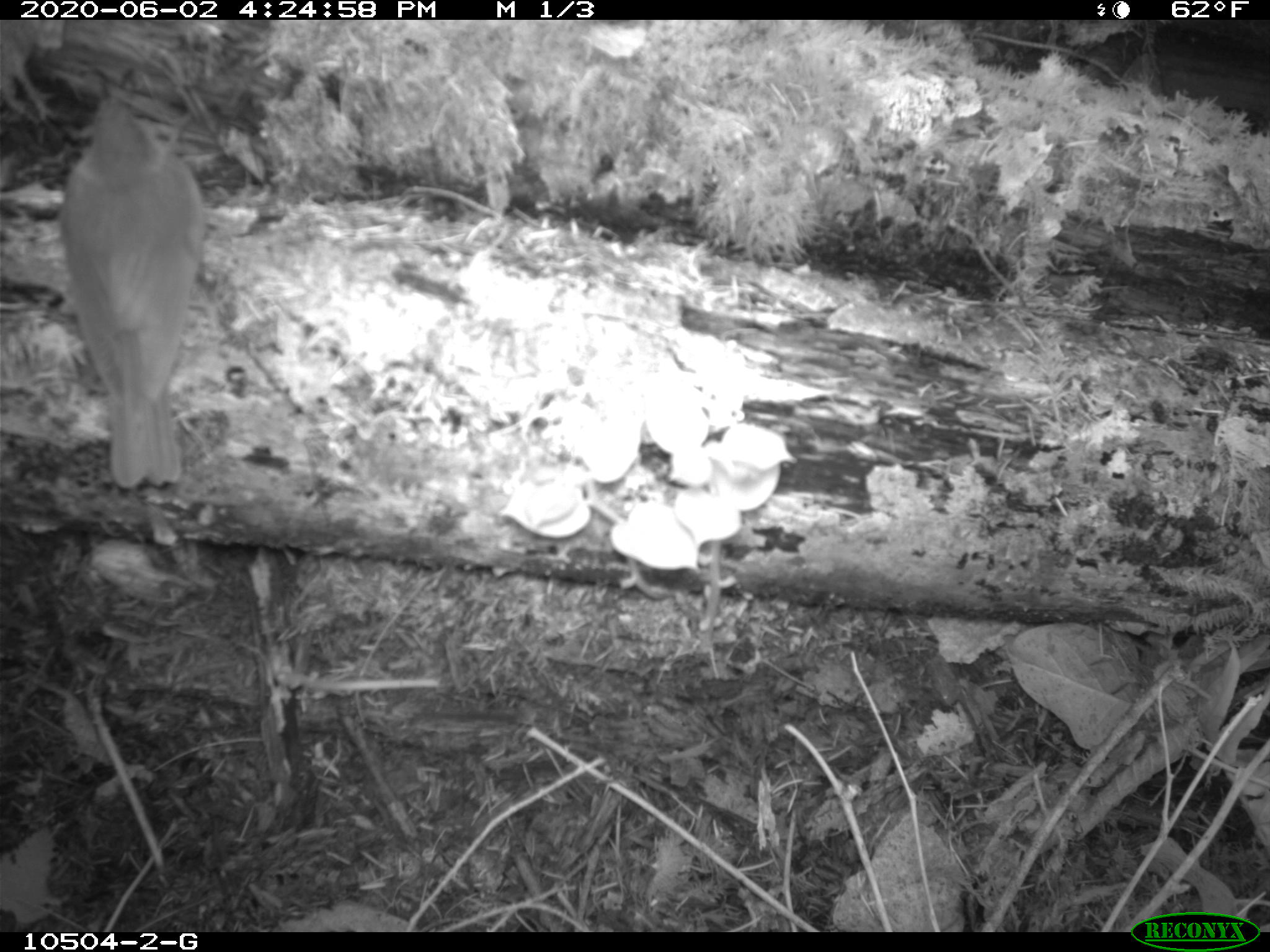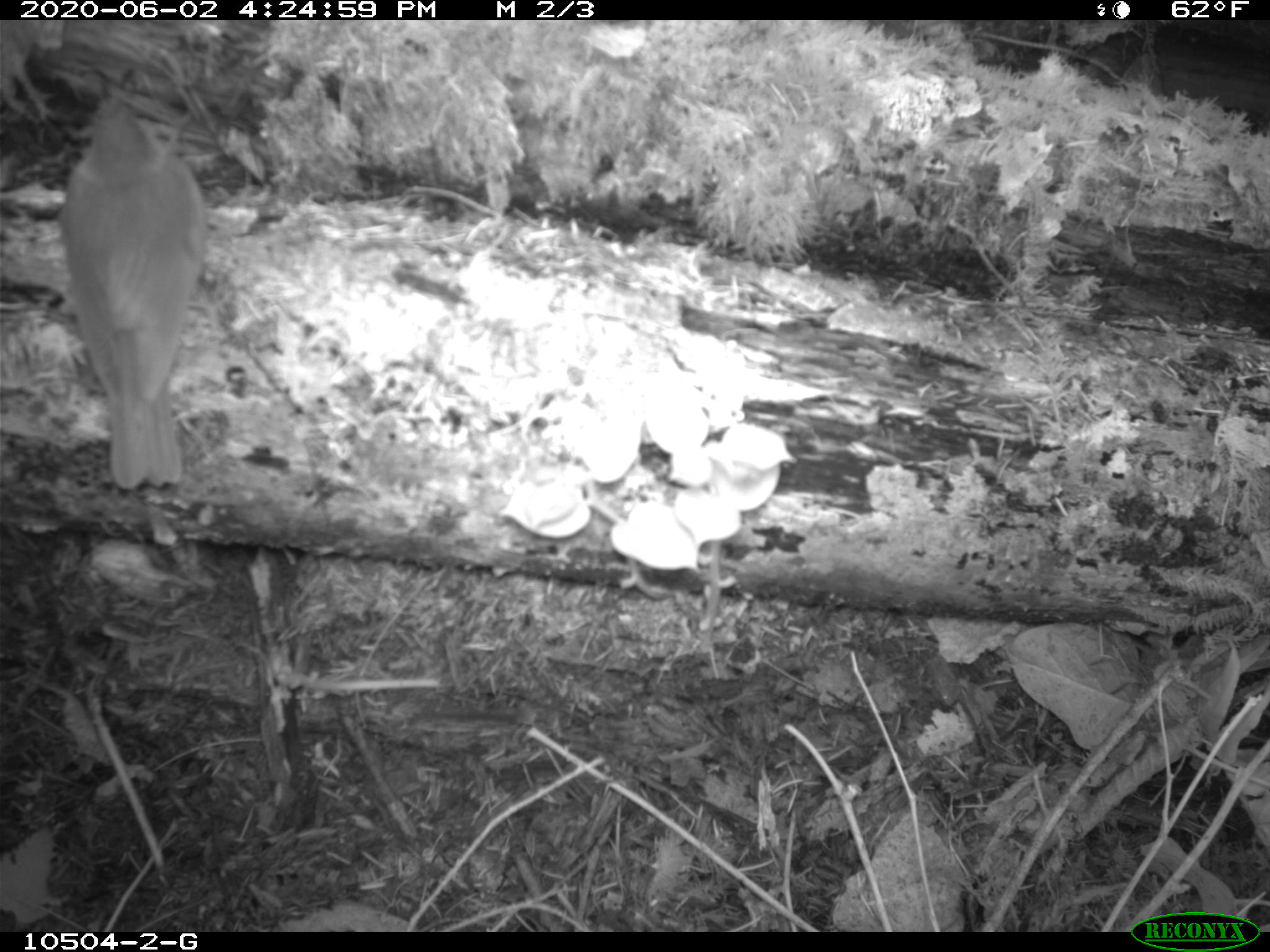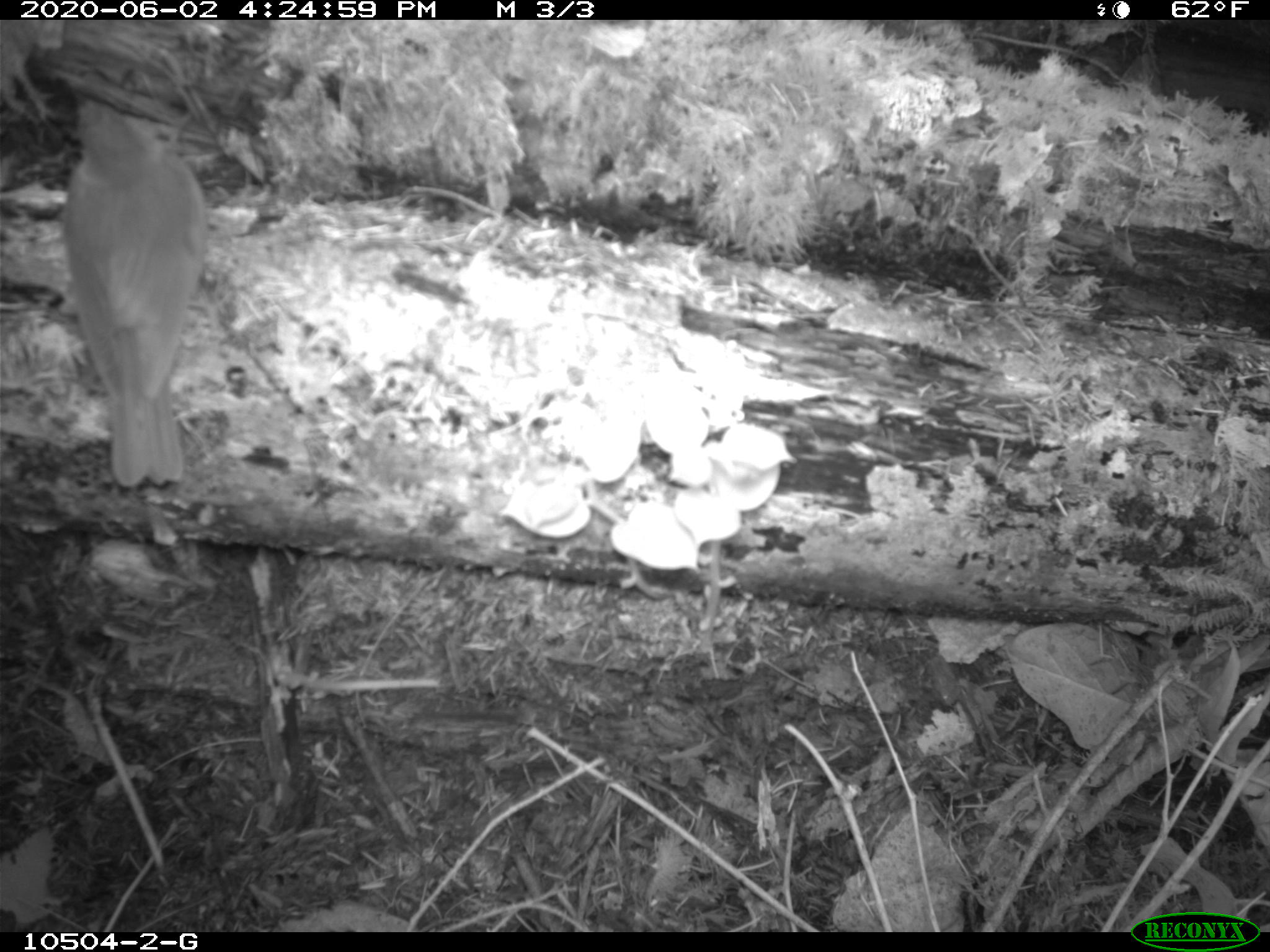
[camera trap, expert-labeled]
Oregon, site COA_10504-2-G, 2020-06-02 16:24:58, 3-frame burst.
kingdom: Animalia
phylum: Chordata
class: Aves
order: Passeriformes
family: Turdidae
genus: Catharus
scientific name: Catharus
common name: brown thrushes and nightingale-thrushes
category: catharus species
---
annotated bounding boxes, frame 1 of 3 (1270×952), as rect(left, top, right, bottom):
catharus species: rect(61, 71, 200, 488)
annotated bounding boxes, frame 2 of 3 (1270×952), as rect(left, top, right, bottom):
catharus species: rect(59, 91, 203, 488)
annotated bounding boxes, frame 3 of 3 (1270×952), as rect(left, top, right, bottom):
catharus species: rect(62, 84, 206, 489)